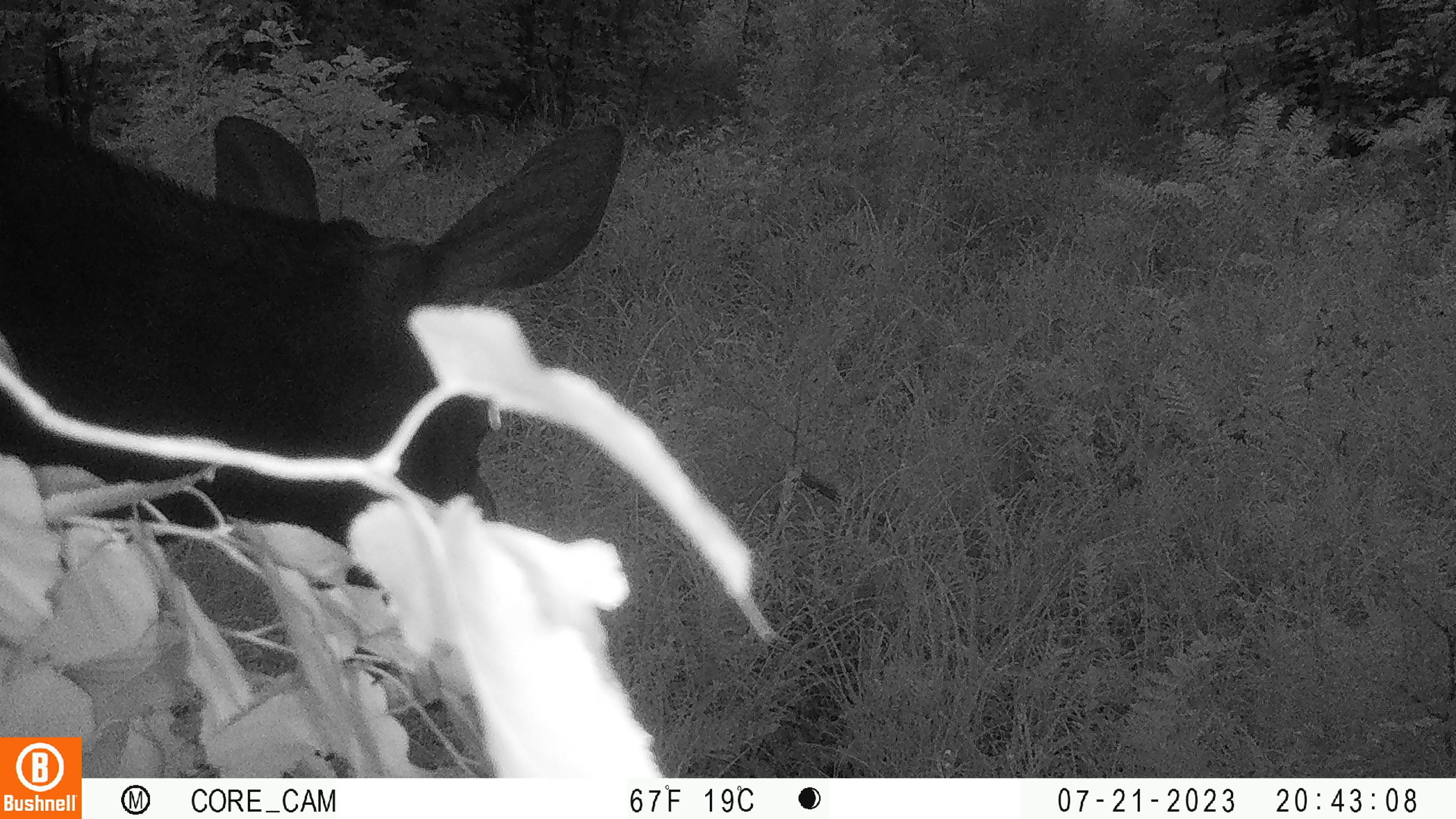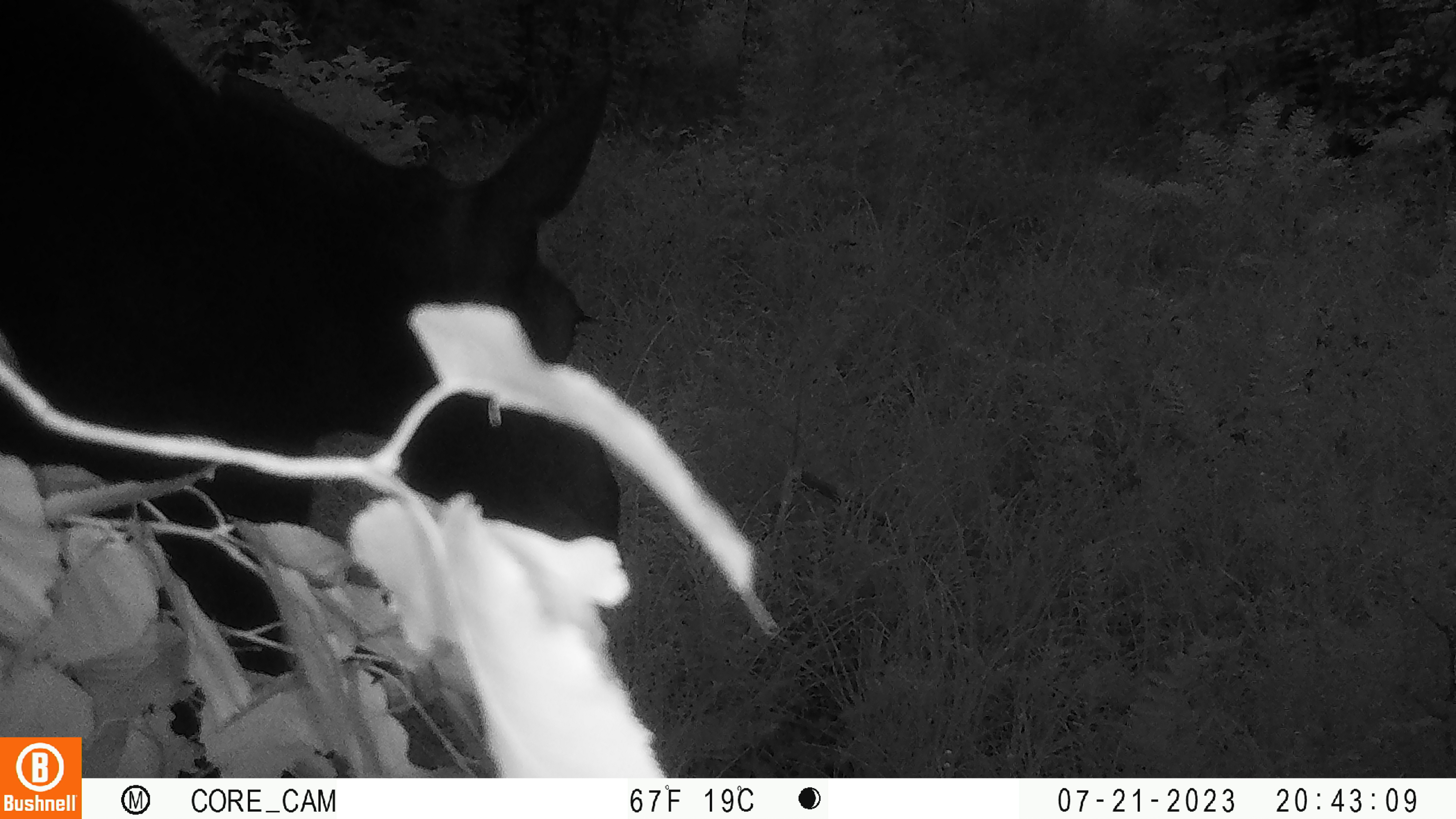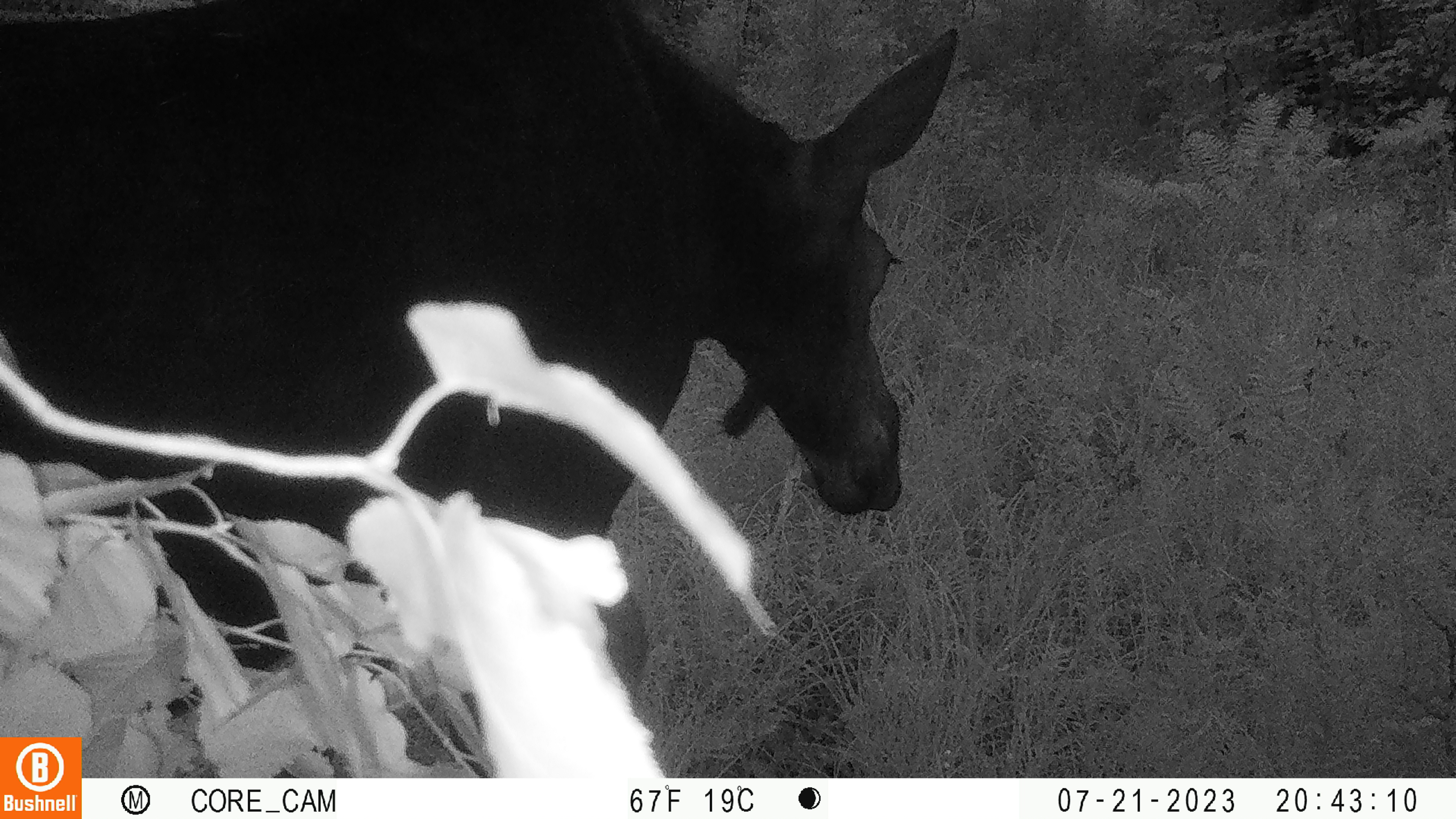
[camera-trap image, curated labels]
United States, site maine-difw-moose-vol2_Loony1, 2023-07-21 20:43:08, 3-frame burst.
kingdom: Animalia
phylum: Chordata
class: Mammalia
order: Artiodactyla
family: Cervidae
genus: Alces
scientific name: Alces alces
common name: moose